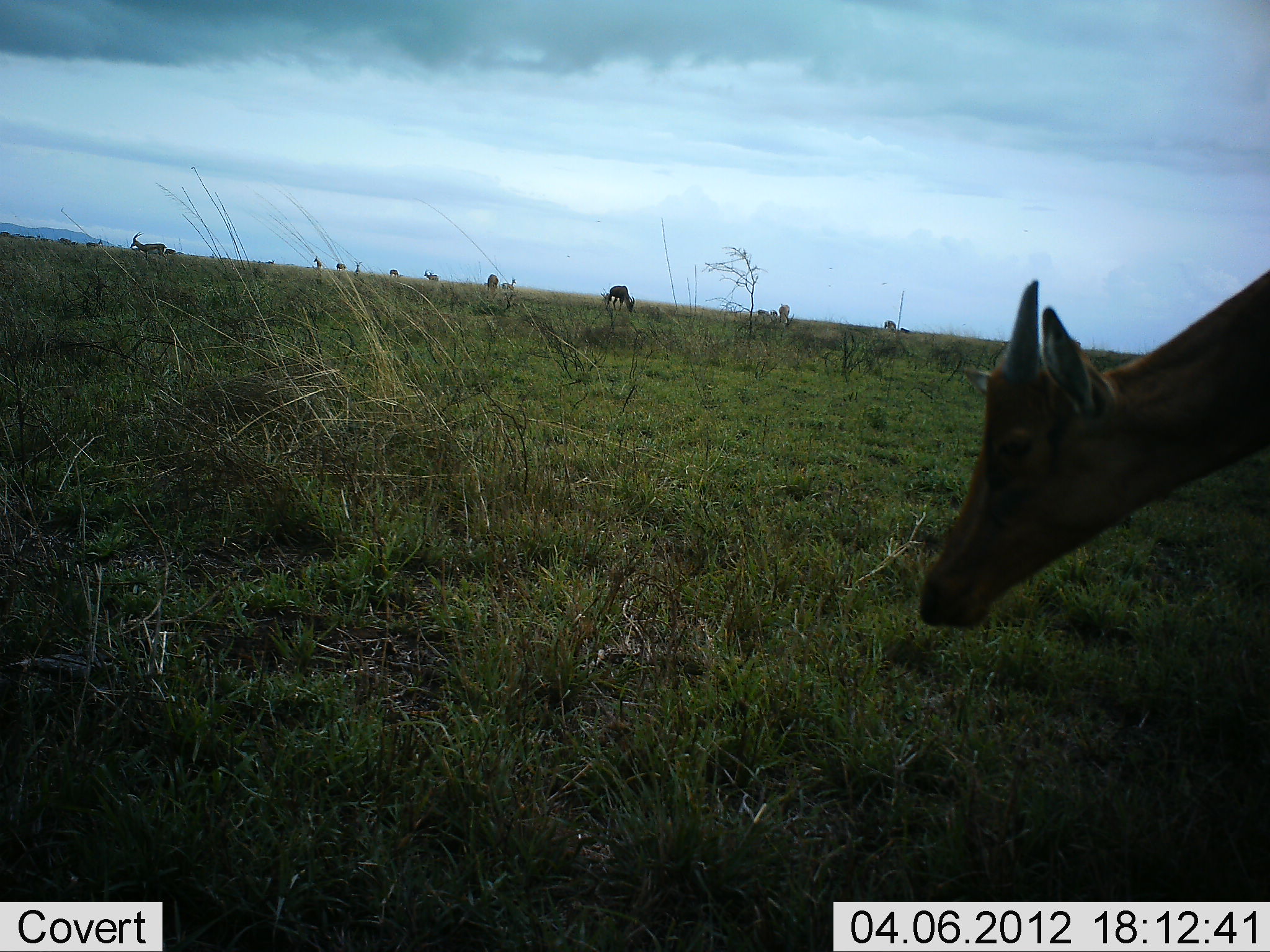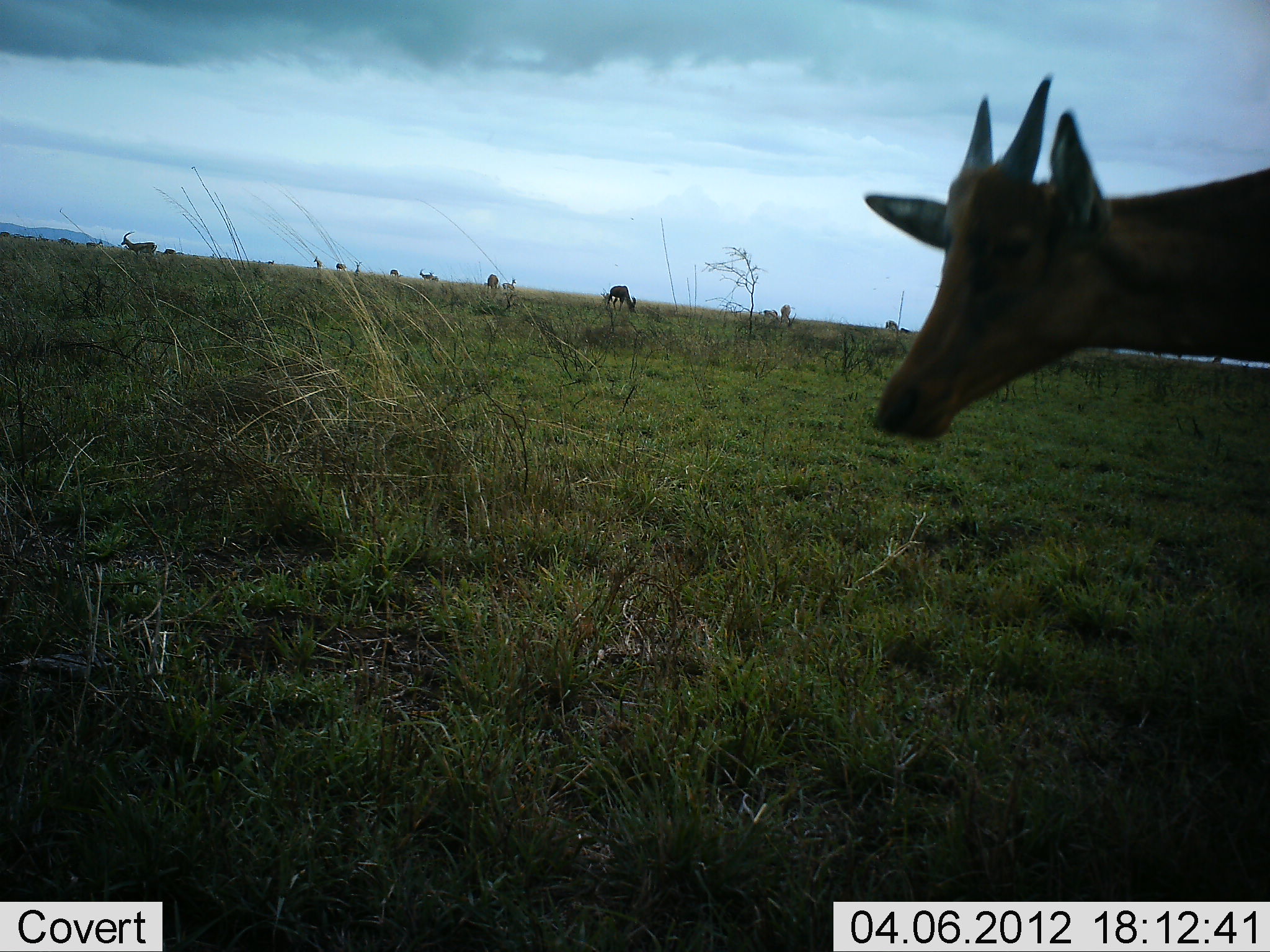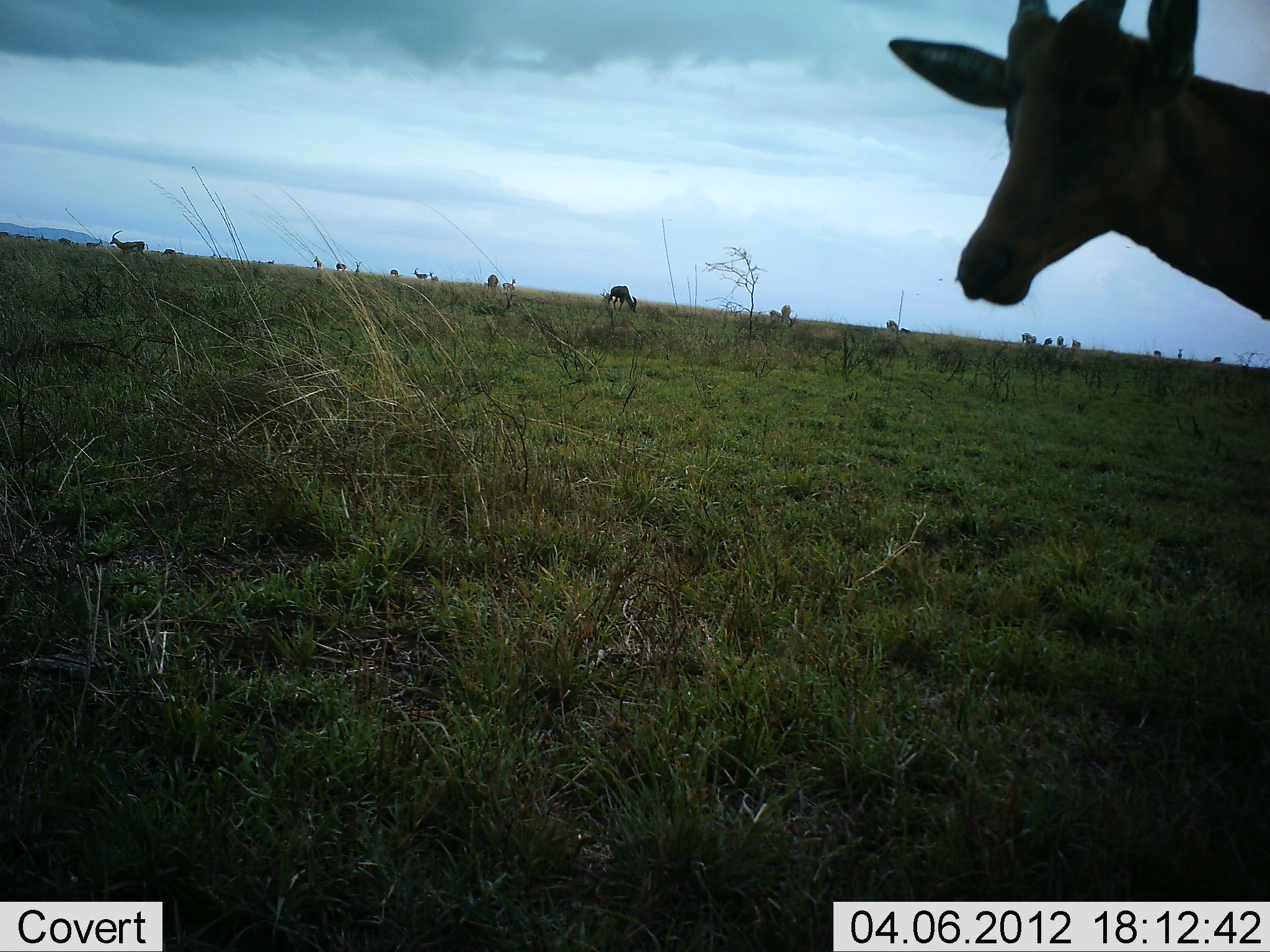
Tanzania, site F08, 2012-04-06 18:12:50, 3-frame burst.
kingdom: Animalia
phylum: Chordata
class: Mammalia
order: Artiodactyla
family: Bovidae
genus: Tragelaphus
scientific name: Tragelaphus oryx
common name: eland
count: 1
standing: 33%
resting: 0%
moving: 33%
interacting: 0%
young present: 17%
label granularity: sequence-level